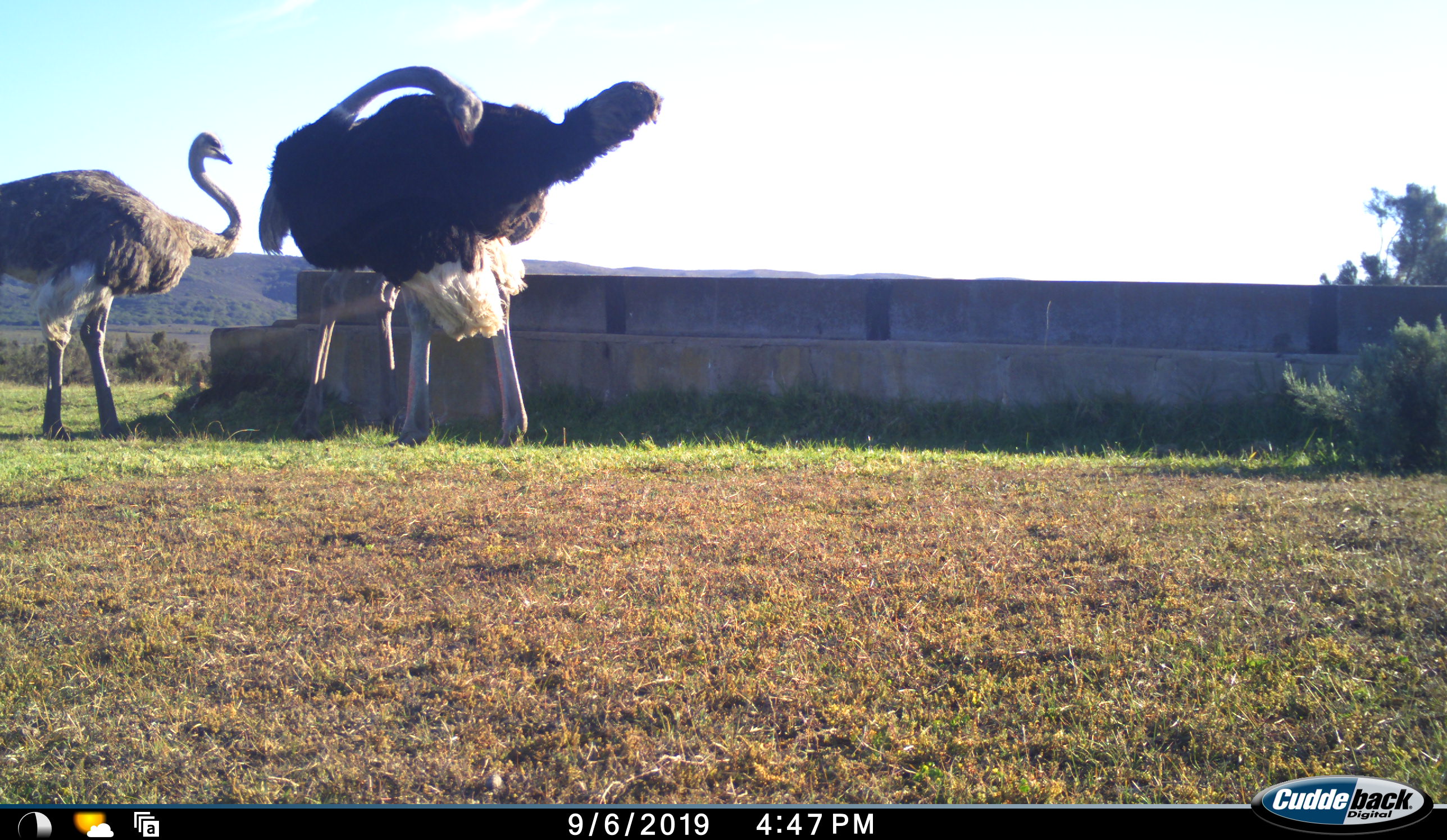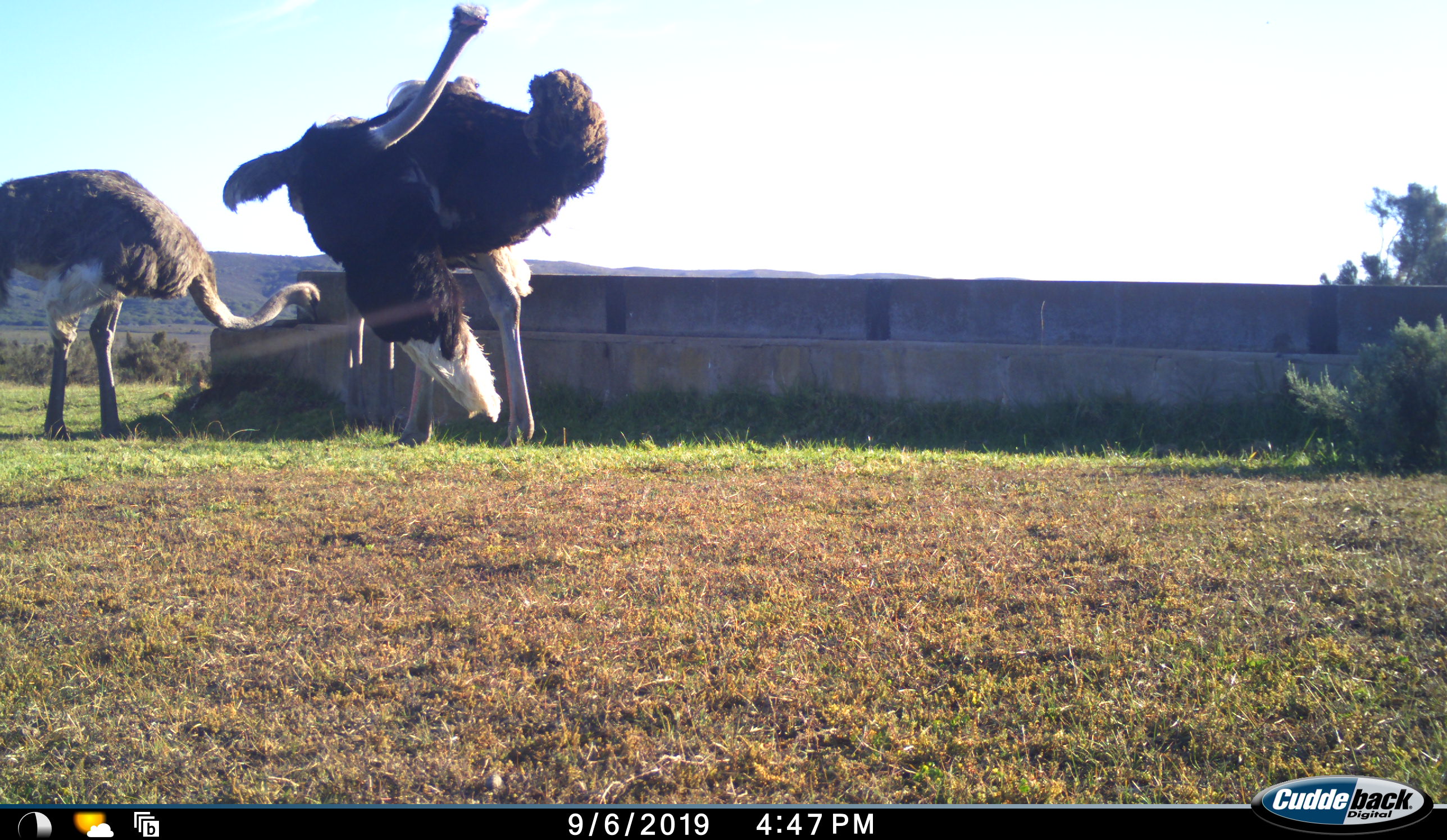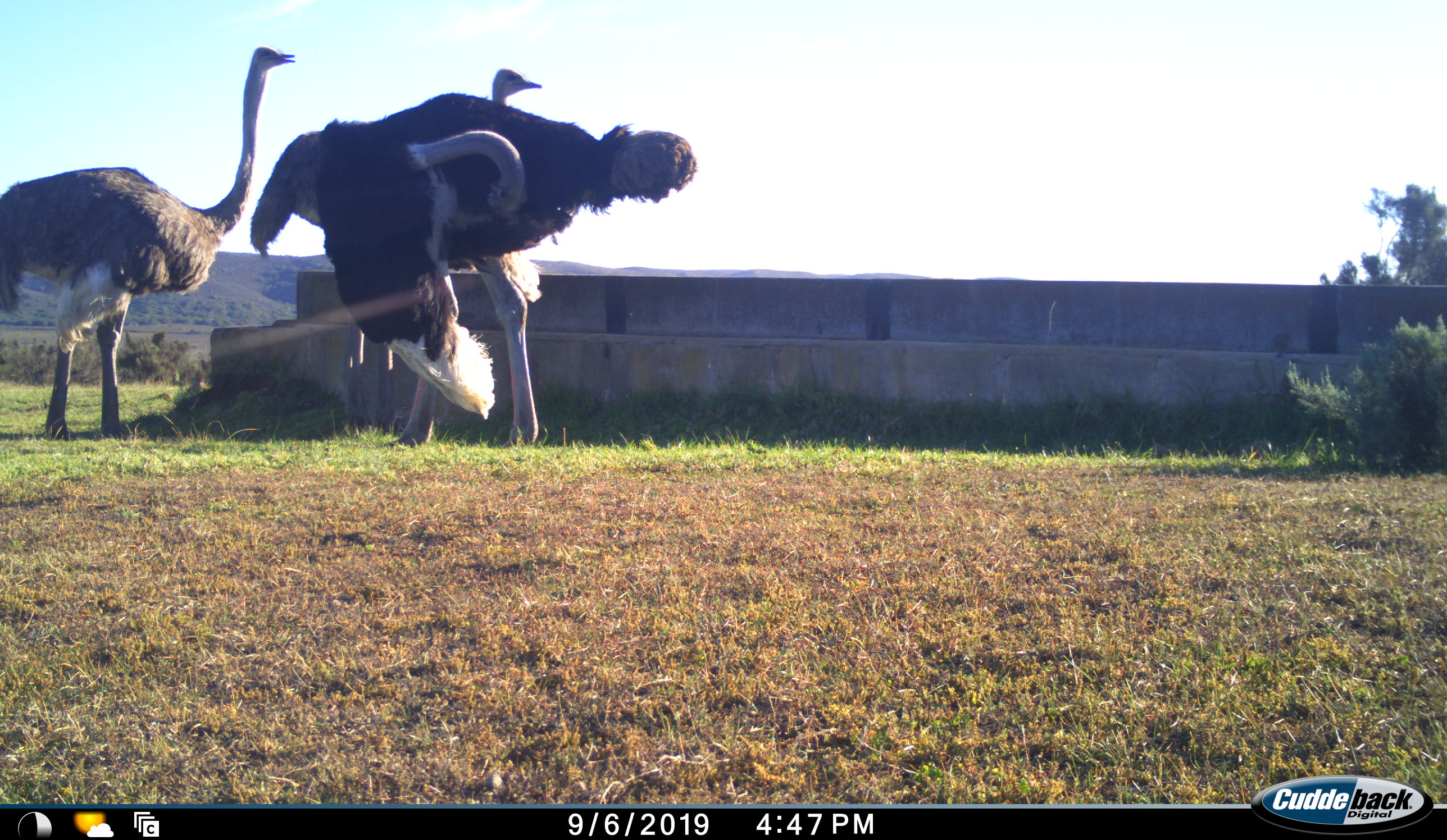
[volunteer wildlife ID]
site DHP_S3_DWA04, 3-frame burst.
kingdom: Animalia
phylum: Chordata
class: Aves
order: Struthioniformes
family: Struthionidae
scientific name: Struthionidae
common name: ostrich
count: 3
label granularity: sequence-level